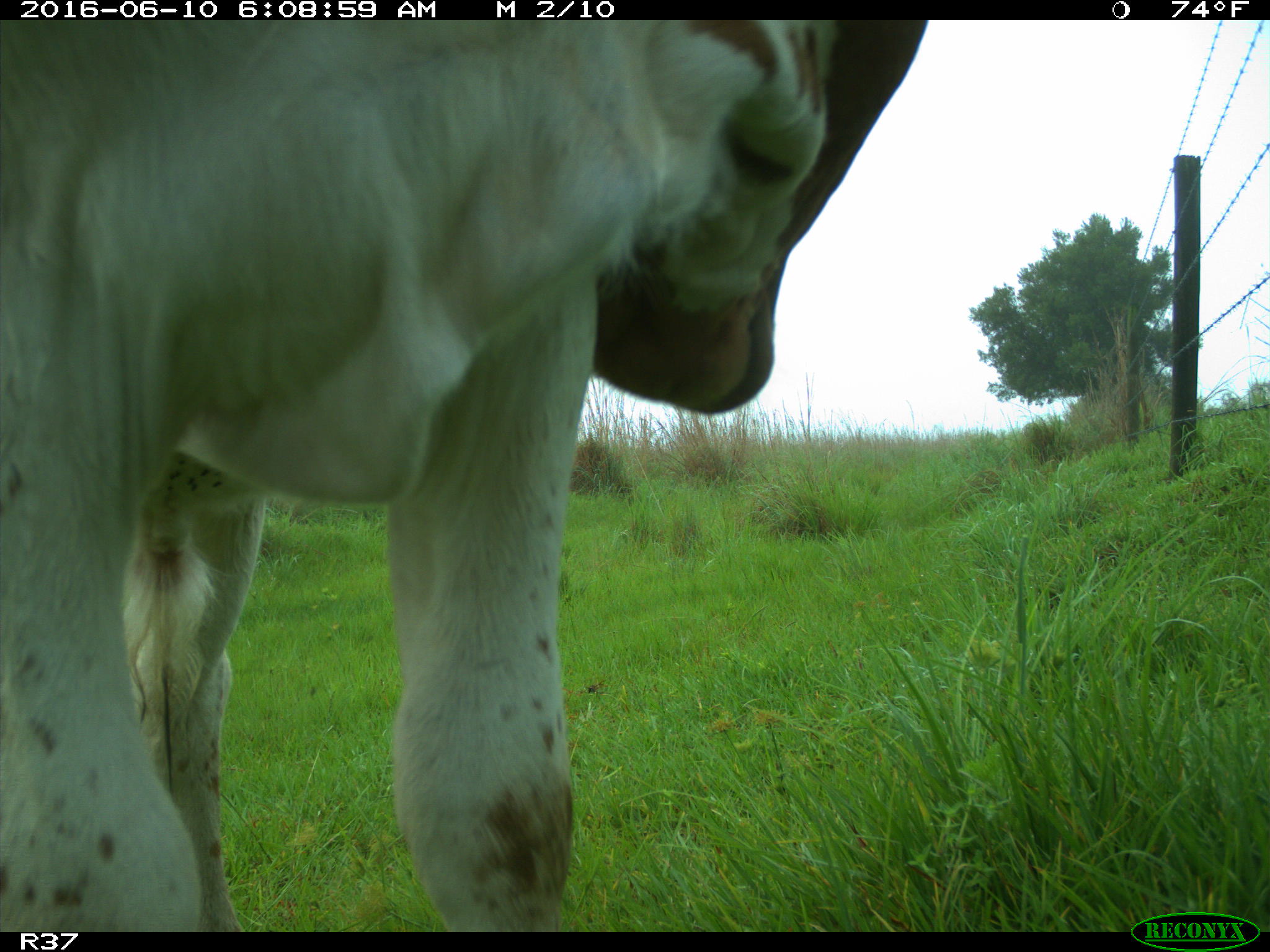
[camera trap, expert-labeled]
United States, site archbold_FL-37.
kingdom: Animalia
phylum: Chordata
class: Mammalia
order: Artiodactyla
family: Bovidae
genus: Bos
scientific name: Bos taurus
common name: domestic cow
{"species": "Bos taurus (domestic cow)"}